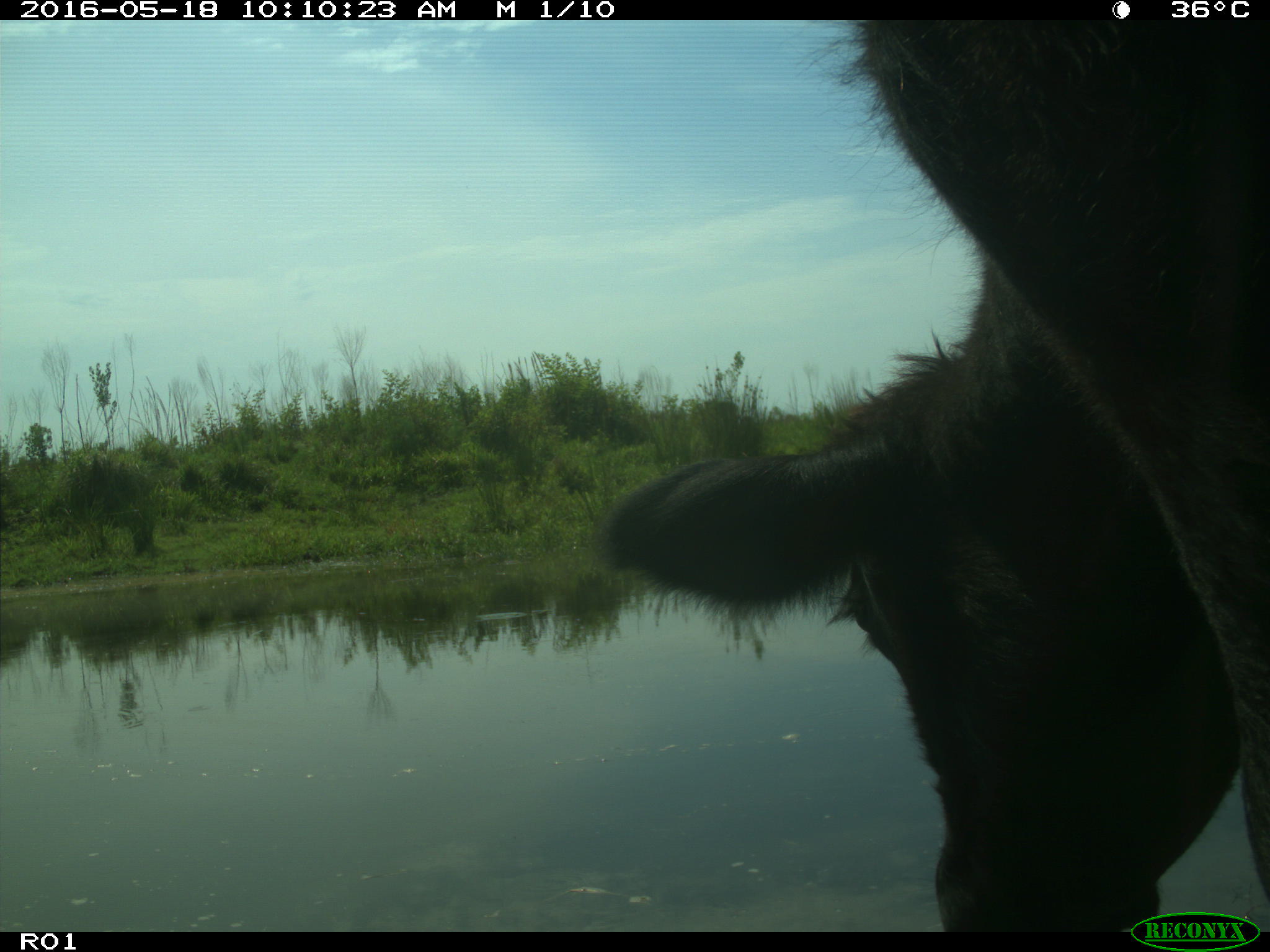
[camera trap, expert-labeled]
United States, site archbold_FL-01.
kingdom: Animalia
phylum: Chordata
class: Mammalia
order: Artiodactyla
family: Bovidae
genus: Bos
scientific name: Bos taurus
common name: domestic cow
Bos taurus (domestic cow).